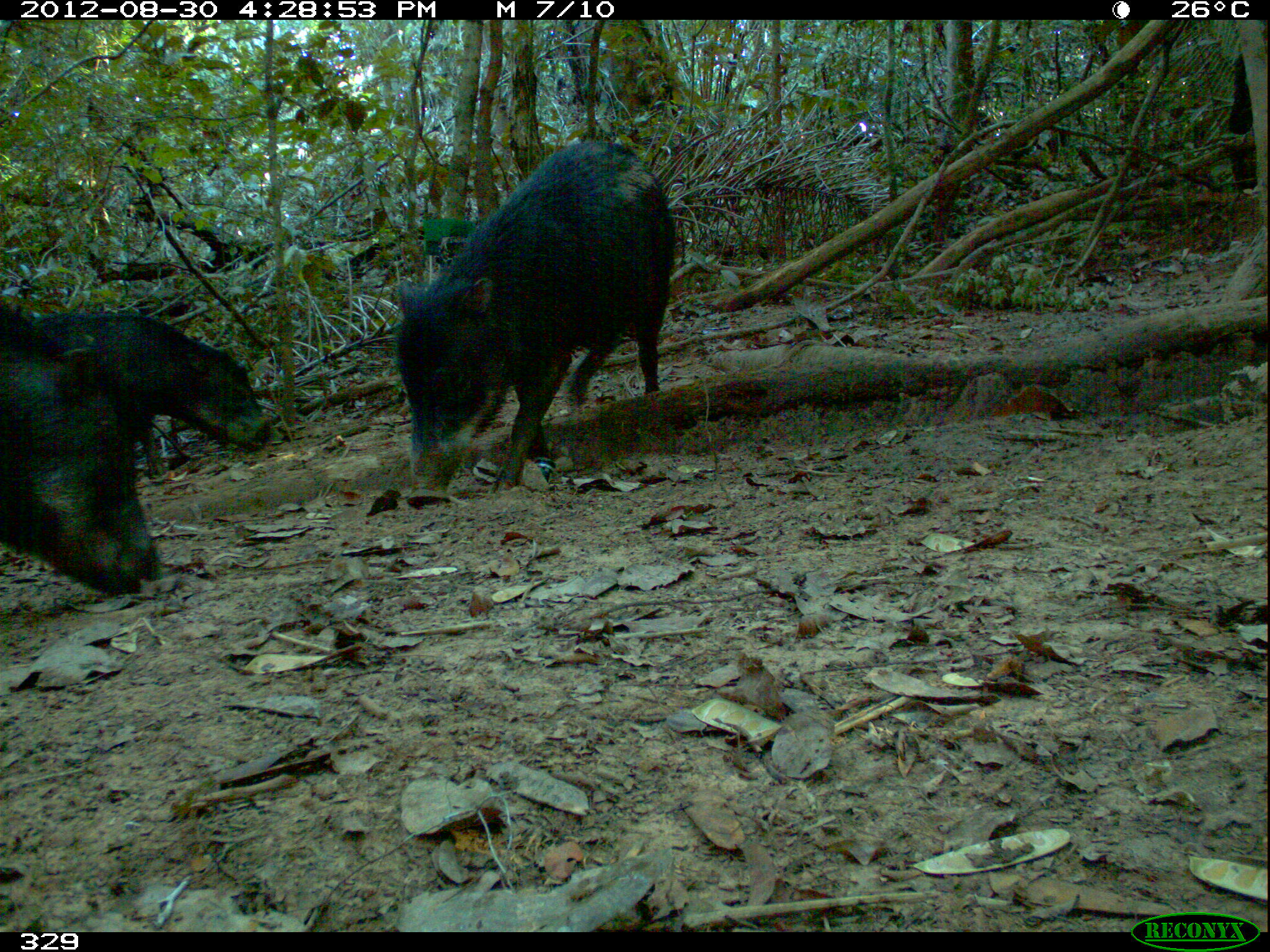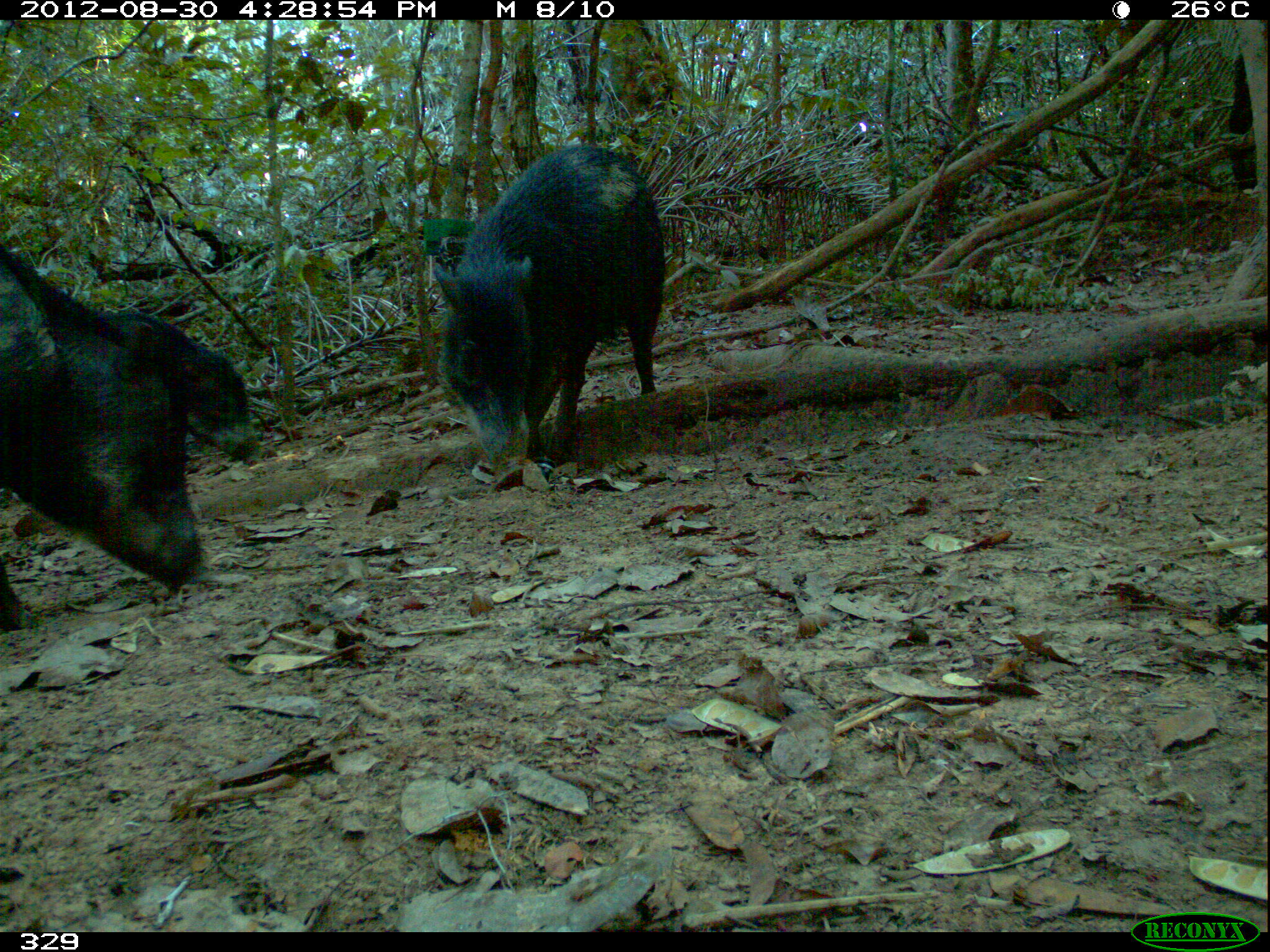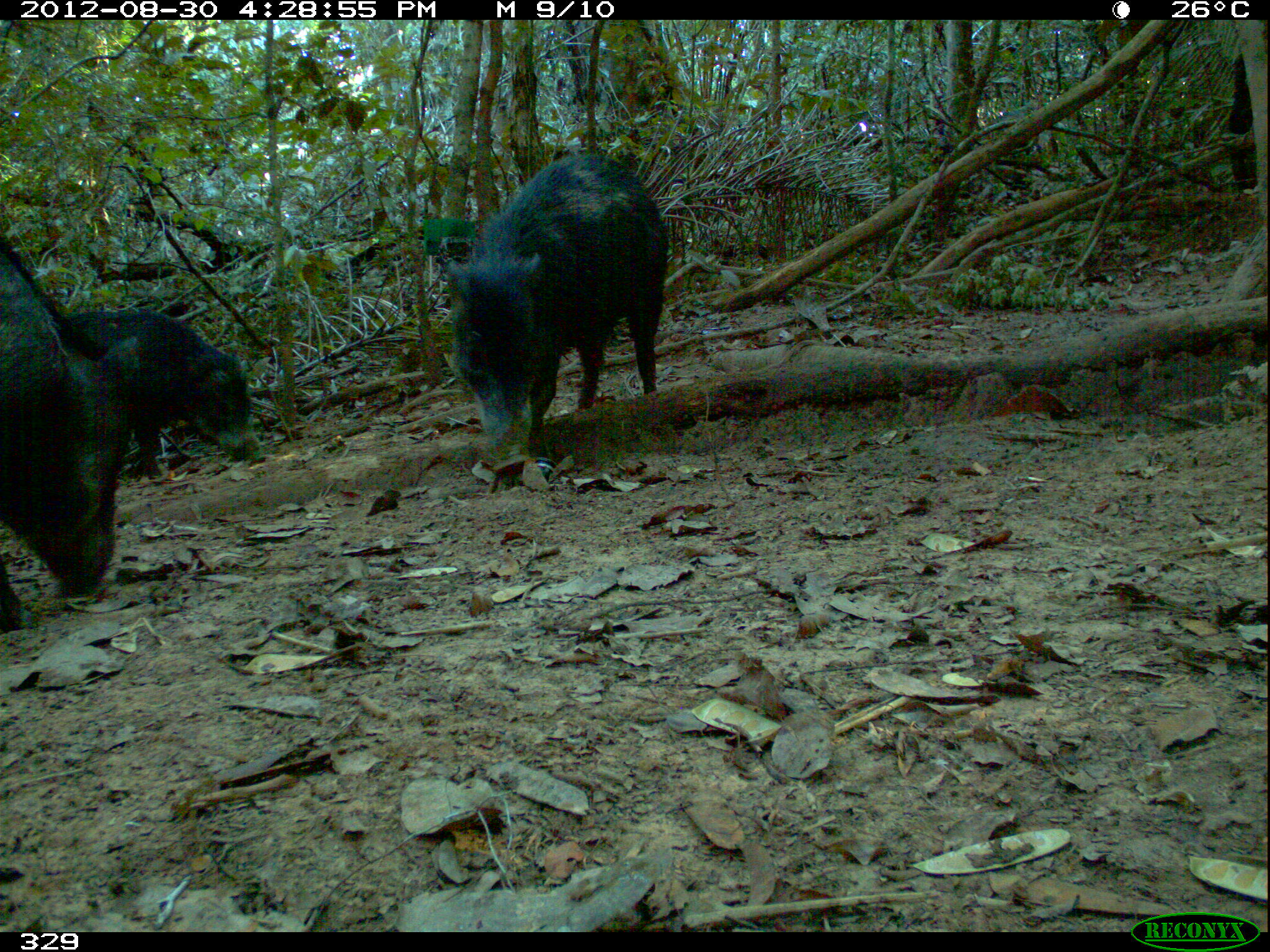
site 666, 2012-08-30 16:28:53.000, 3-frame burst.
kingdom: Animalia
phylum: Chordata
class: Mammalia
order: Artiodactyla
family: Tayassuidae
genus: Tayassu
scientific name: Tayassu pecari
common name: white-lipped peccary